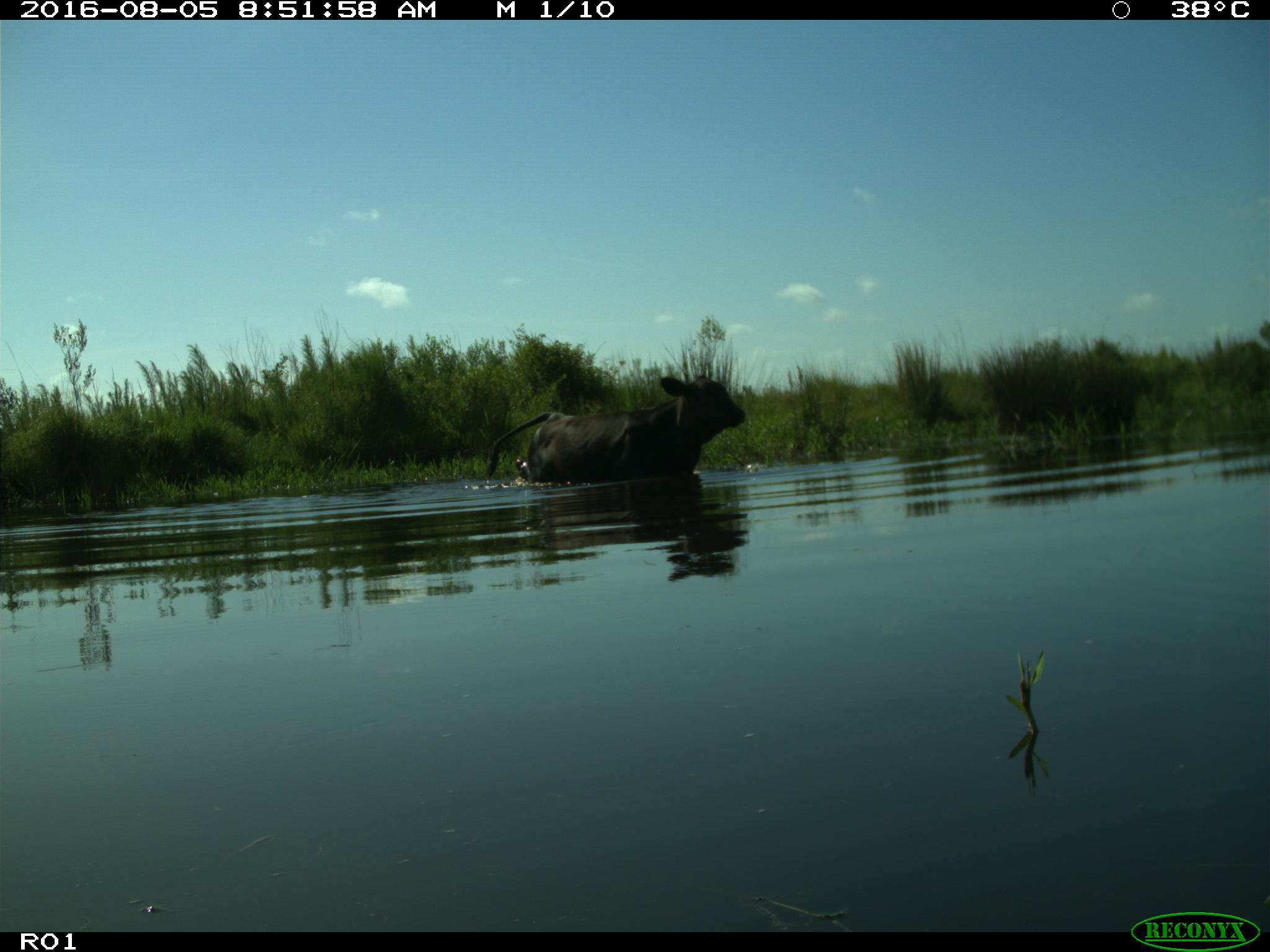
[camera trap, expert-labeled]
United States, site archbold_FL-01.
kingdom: Animalia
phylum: Chordata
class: Mammalia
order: Artiodactyla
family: Bovidae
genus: Bos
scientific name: Bos taurus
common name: domestic cow